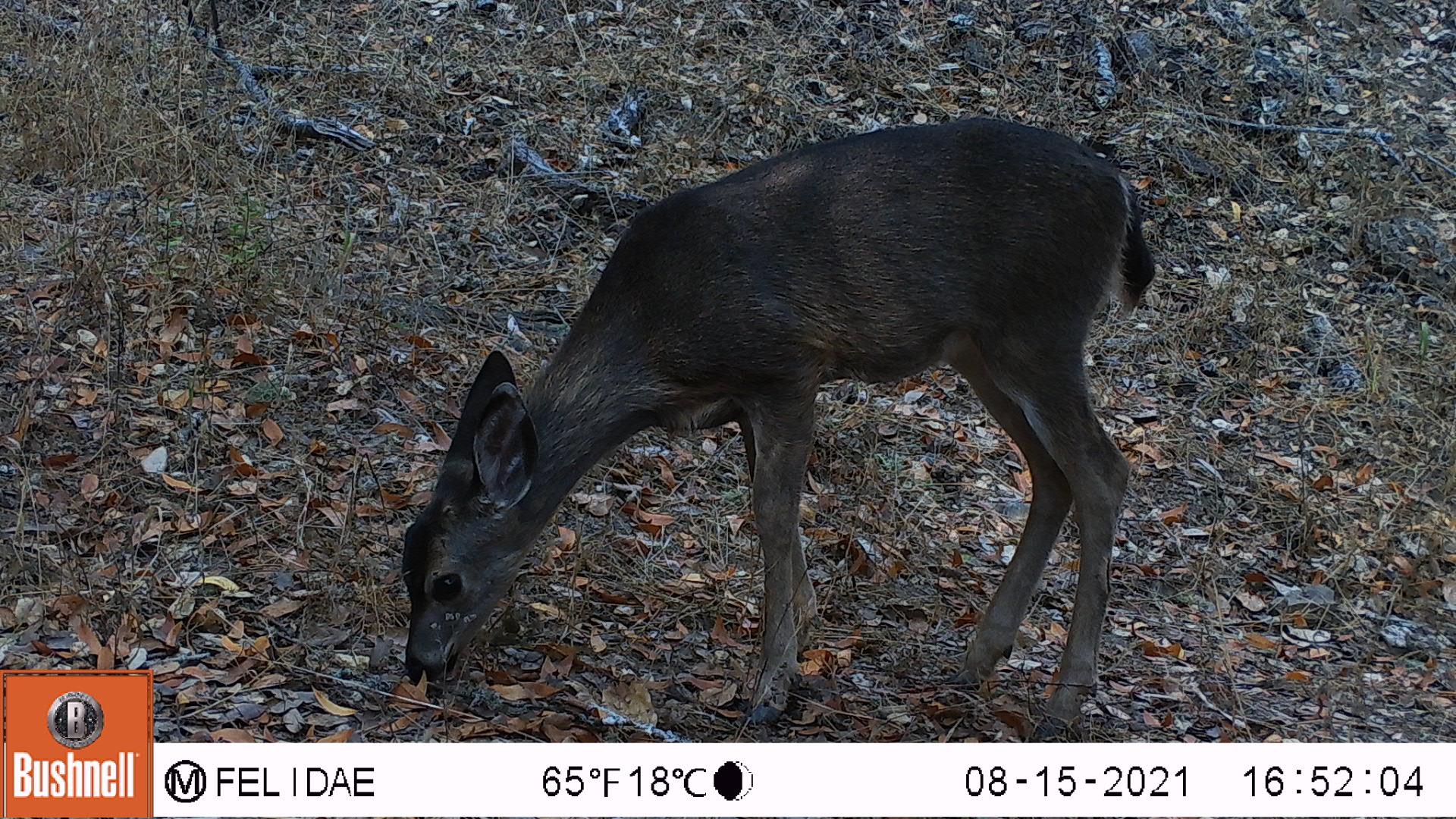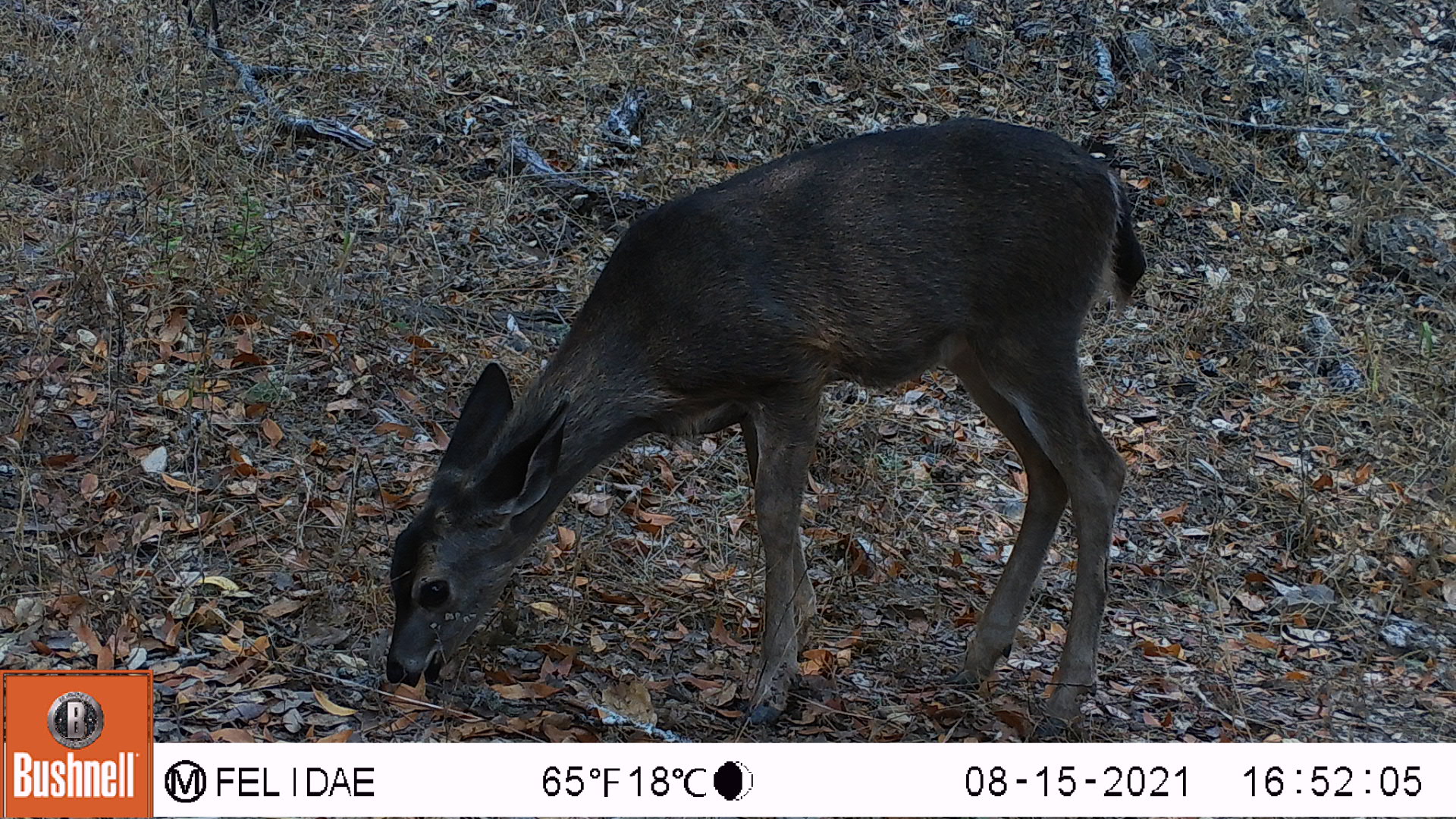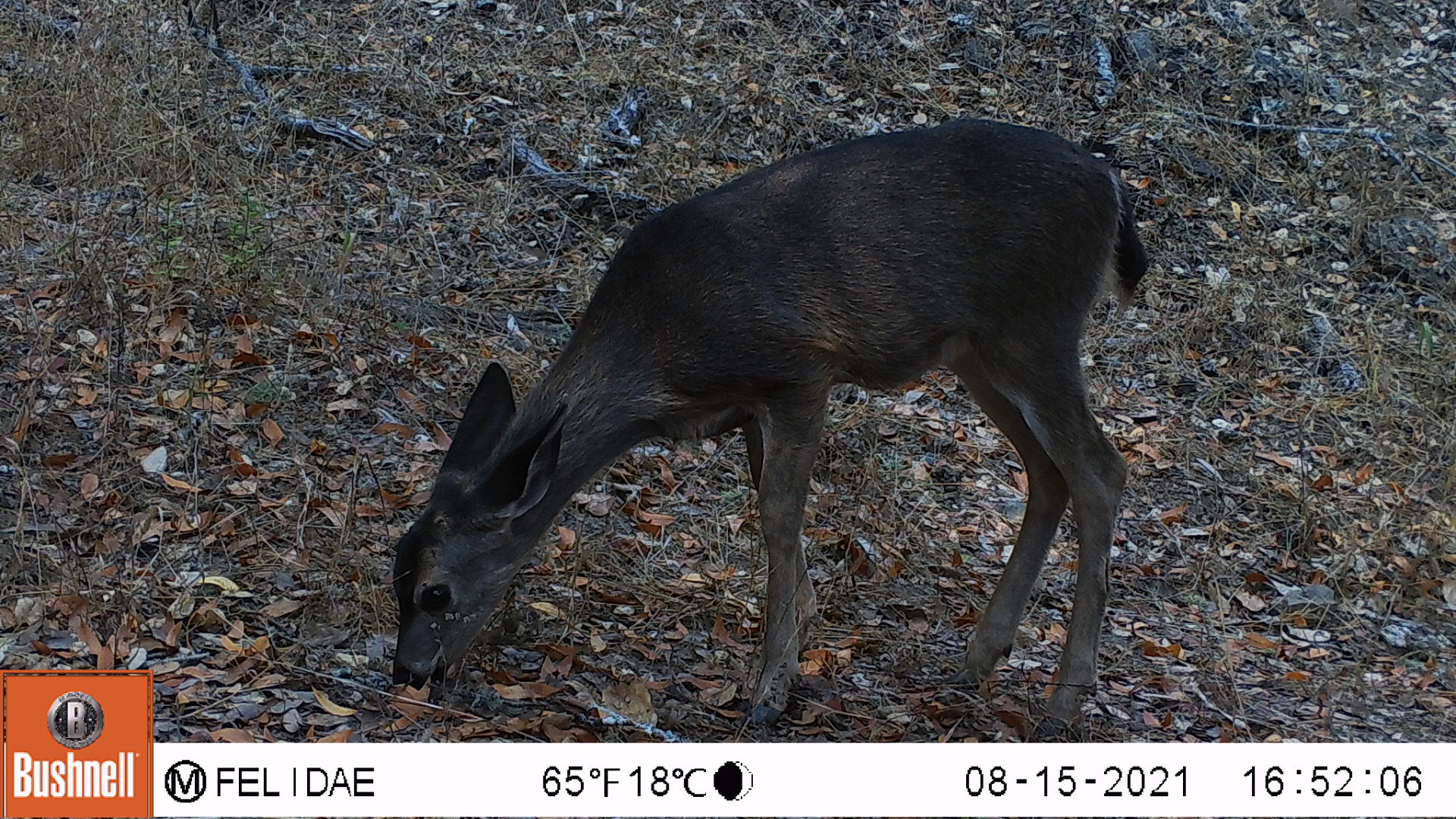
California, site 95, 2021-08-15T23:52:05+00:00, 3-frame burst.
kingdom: Animalia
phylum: Chordata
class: Mammalia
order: Artiodactyla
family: Cervidae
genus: Odocoileus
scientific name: Odocoileus hemionus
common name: mule deer